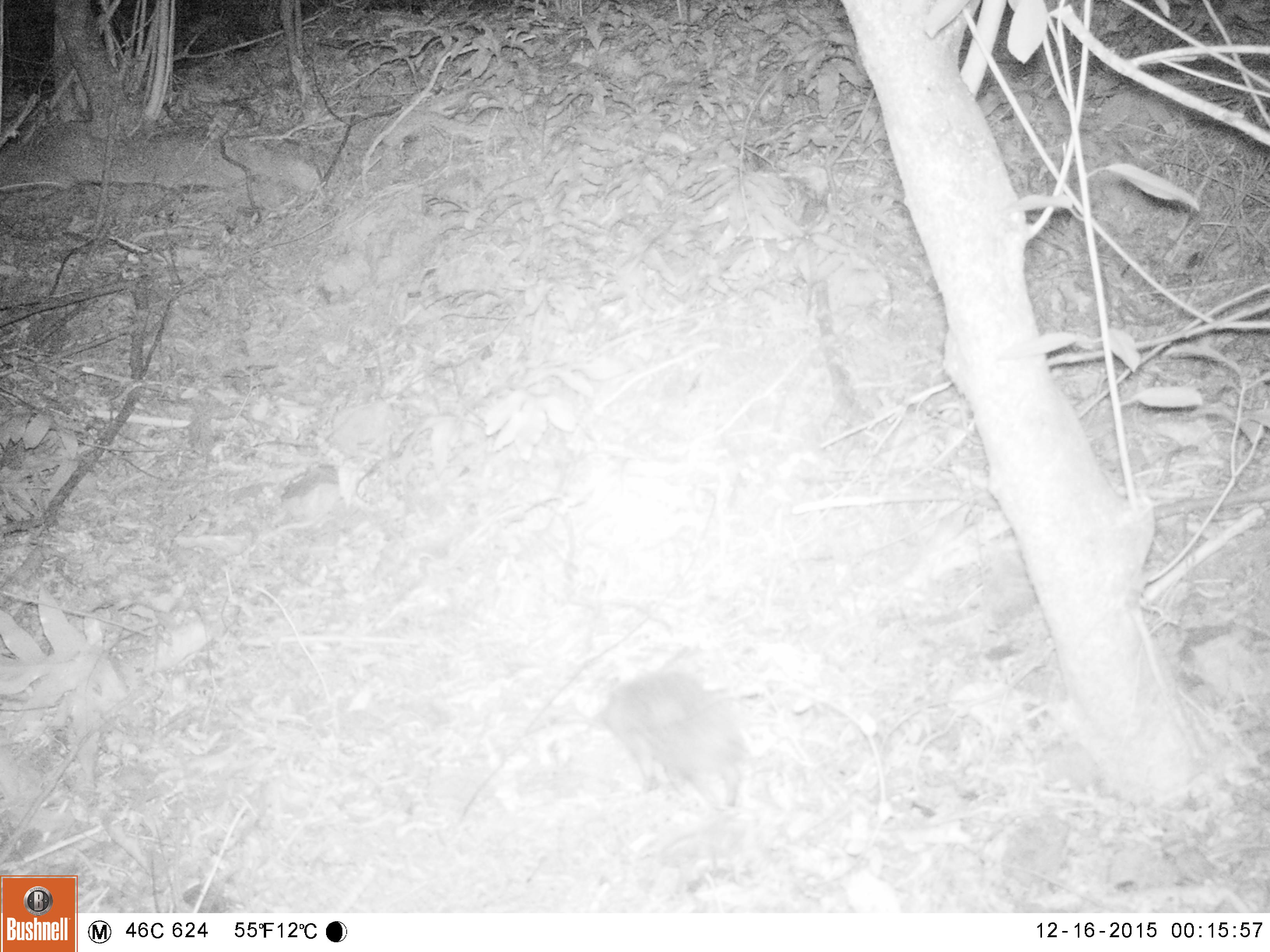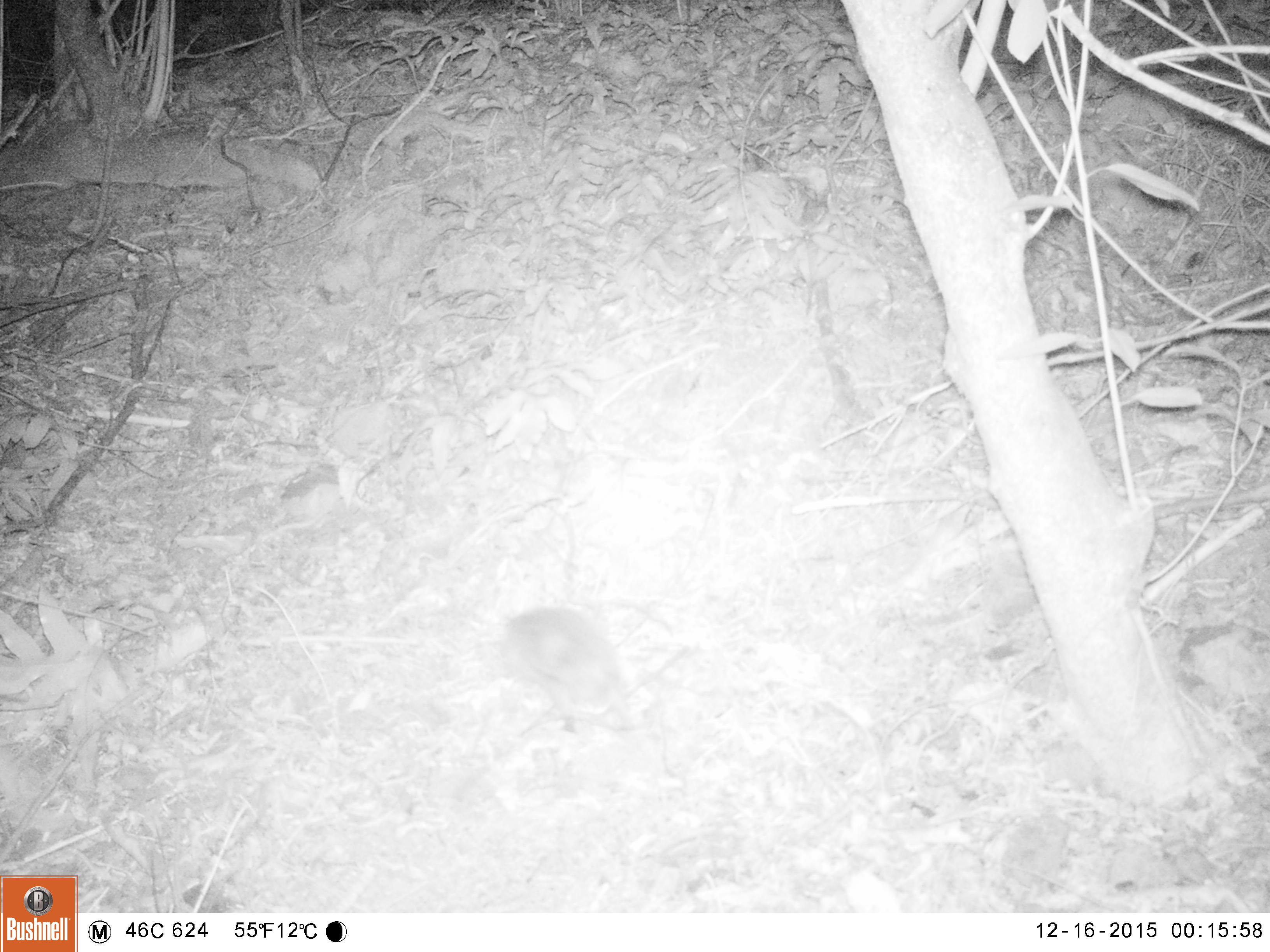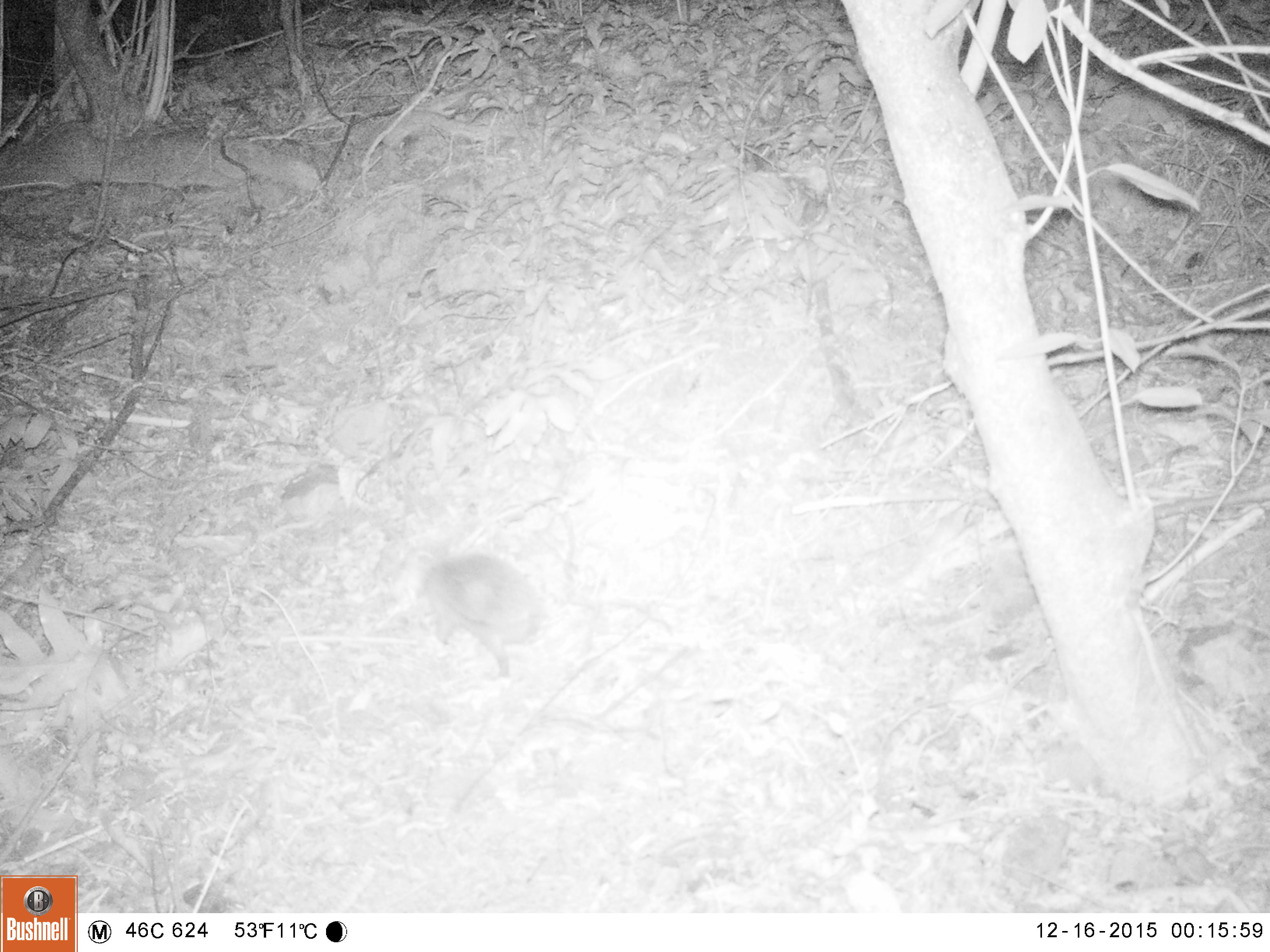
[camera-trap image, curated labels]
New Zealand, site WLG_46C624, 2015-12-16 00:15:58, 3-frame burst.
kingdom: Animalia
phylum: Chordata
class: Mammalia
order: Eulipotyphla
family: Erinaceidae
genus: Erinaceus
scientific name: Erinaceus europaeus europaeus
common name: european hedgehog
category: hedgehog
Hedgehog (european hedgehog) (Erinaceus europaeus europaeus).